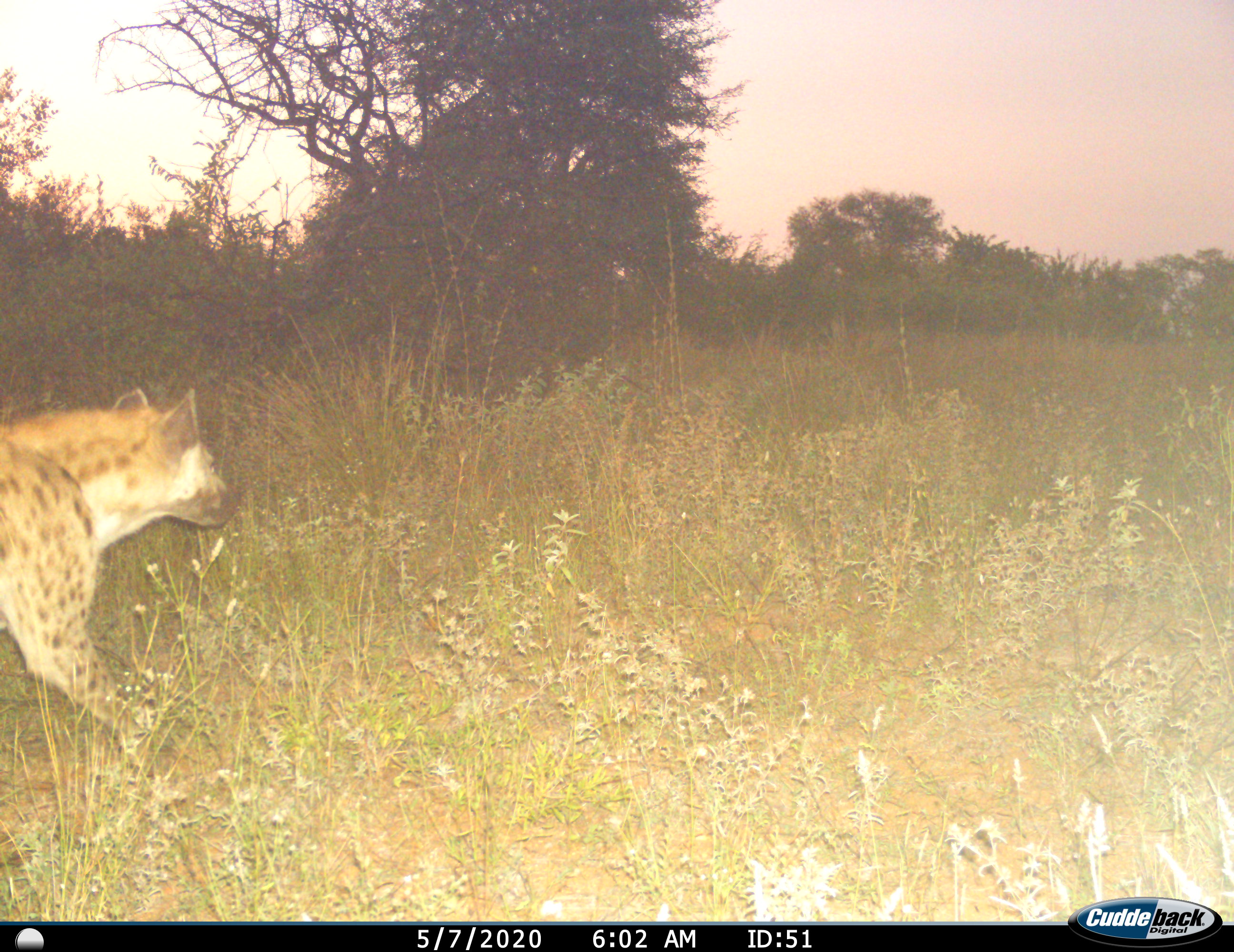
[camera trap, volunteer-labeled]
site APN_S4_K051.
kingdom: Animalia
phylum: Chordata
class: Mammalia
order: Carnivora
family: Hyaenidae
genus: Crocuta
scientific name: Crocuta crocuta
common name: spotted hyena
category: hyenaspotted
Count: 1.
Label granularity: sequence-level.